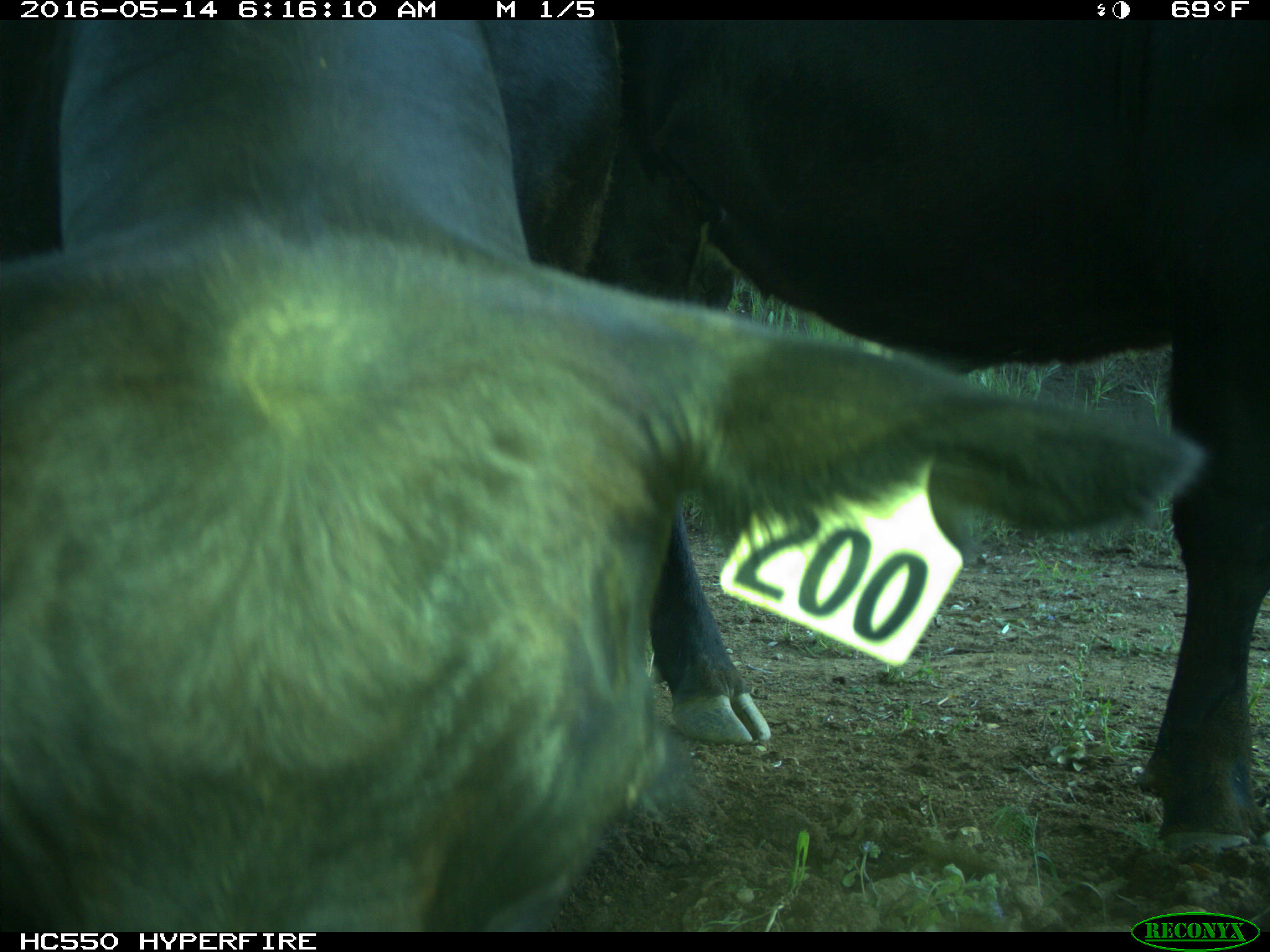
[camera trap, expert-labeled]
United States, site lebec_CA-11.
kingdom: Animalia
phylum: Chordata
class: Mammalia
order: Artiodactyla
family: Bovidae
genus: Bos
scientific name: Bos taurus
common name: domestic cow